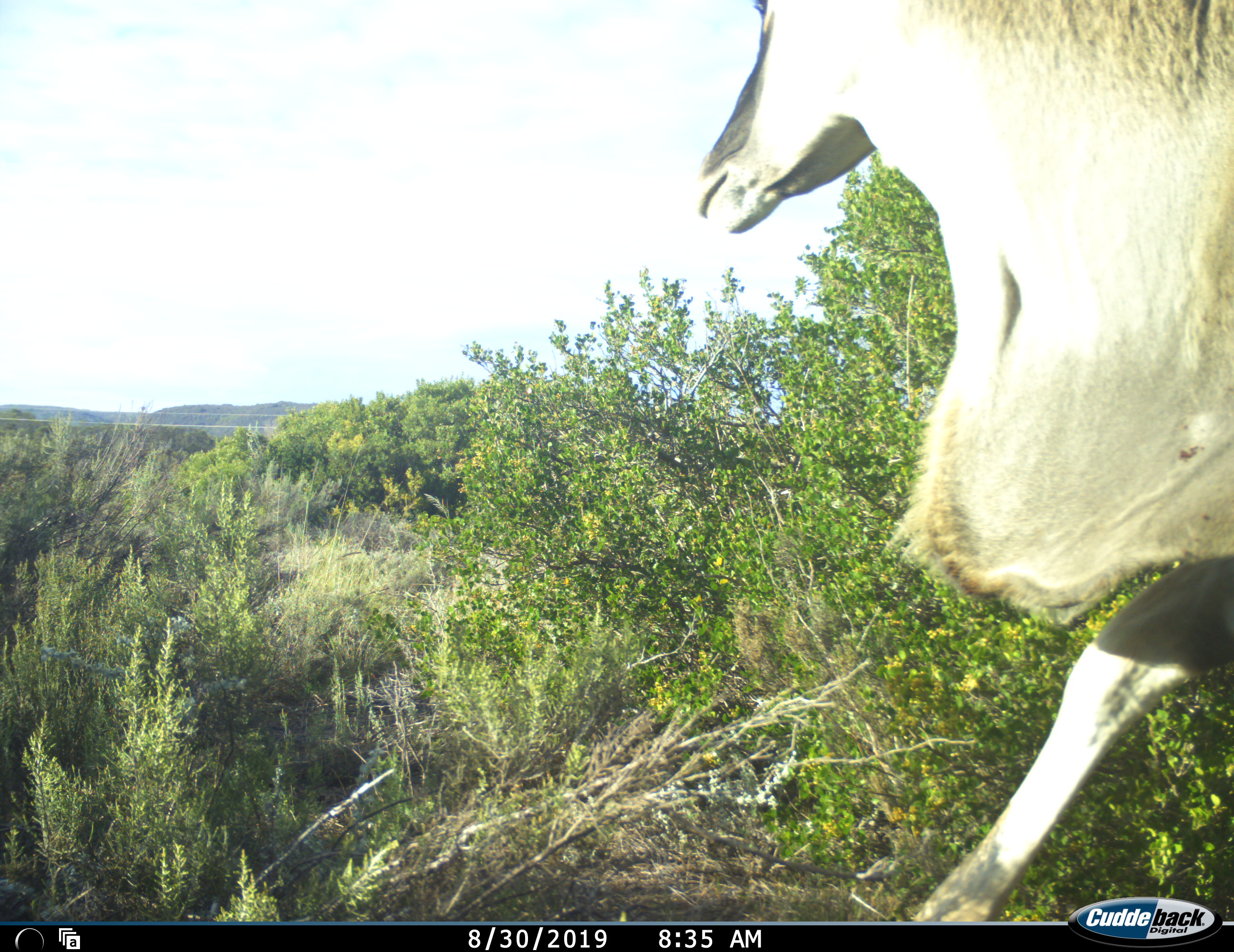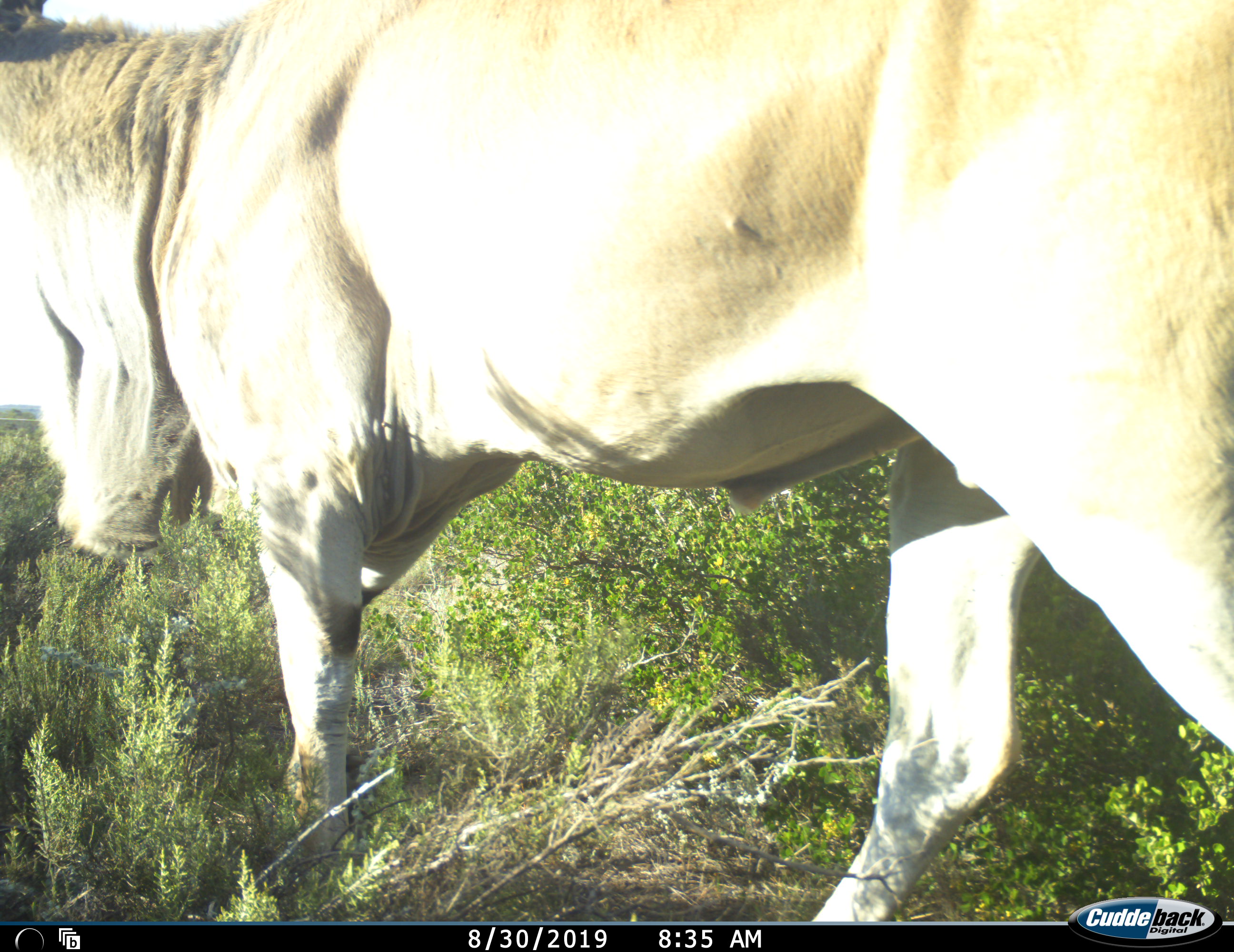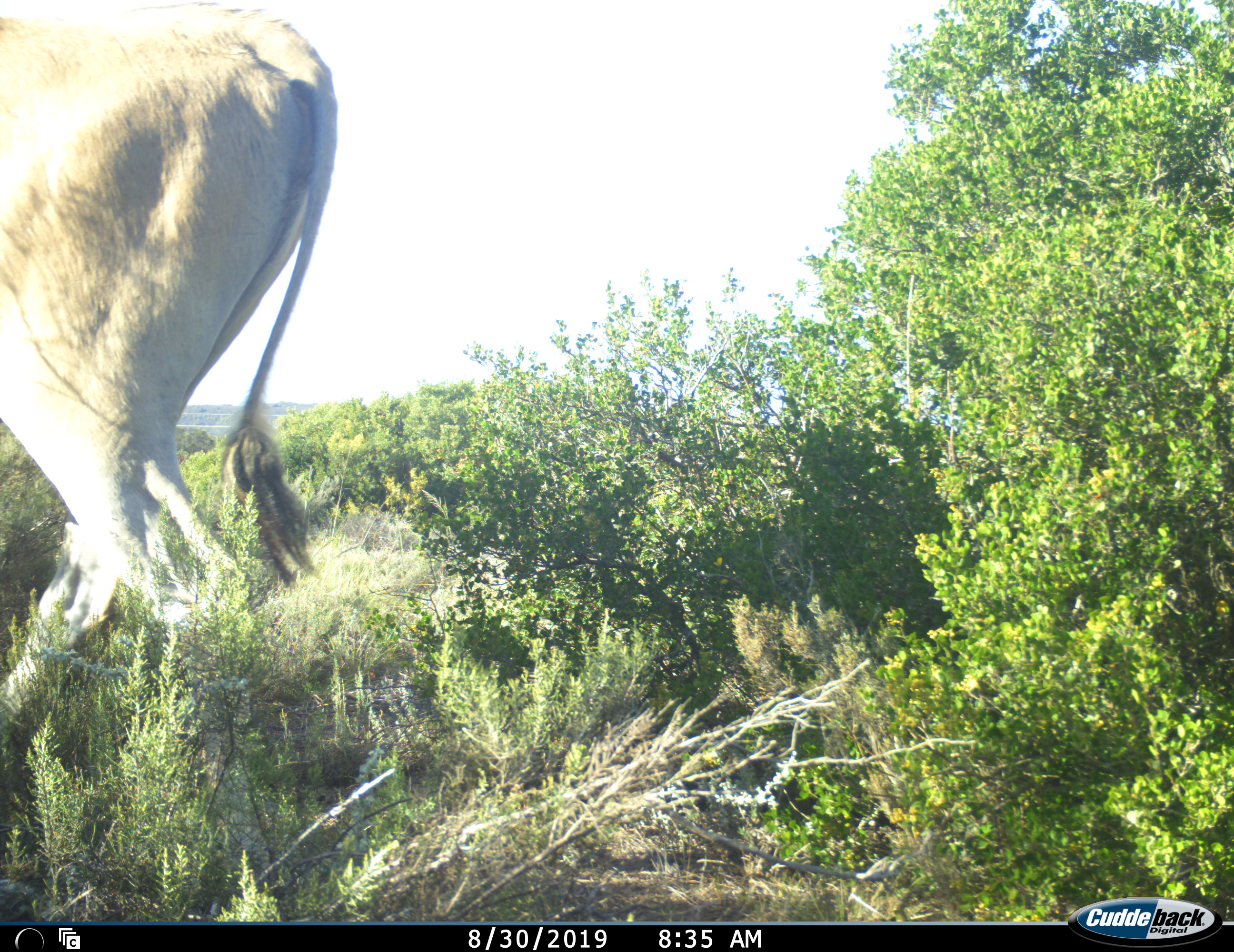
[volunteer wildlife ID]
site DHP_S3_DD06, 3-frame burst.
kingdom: Animalia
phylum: Chordata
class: Mammalia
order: Artiodactyla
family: Bovidae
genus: Tragelaphus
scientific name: Tragelaphus oryx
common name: eland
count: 1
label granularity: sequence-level